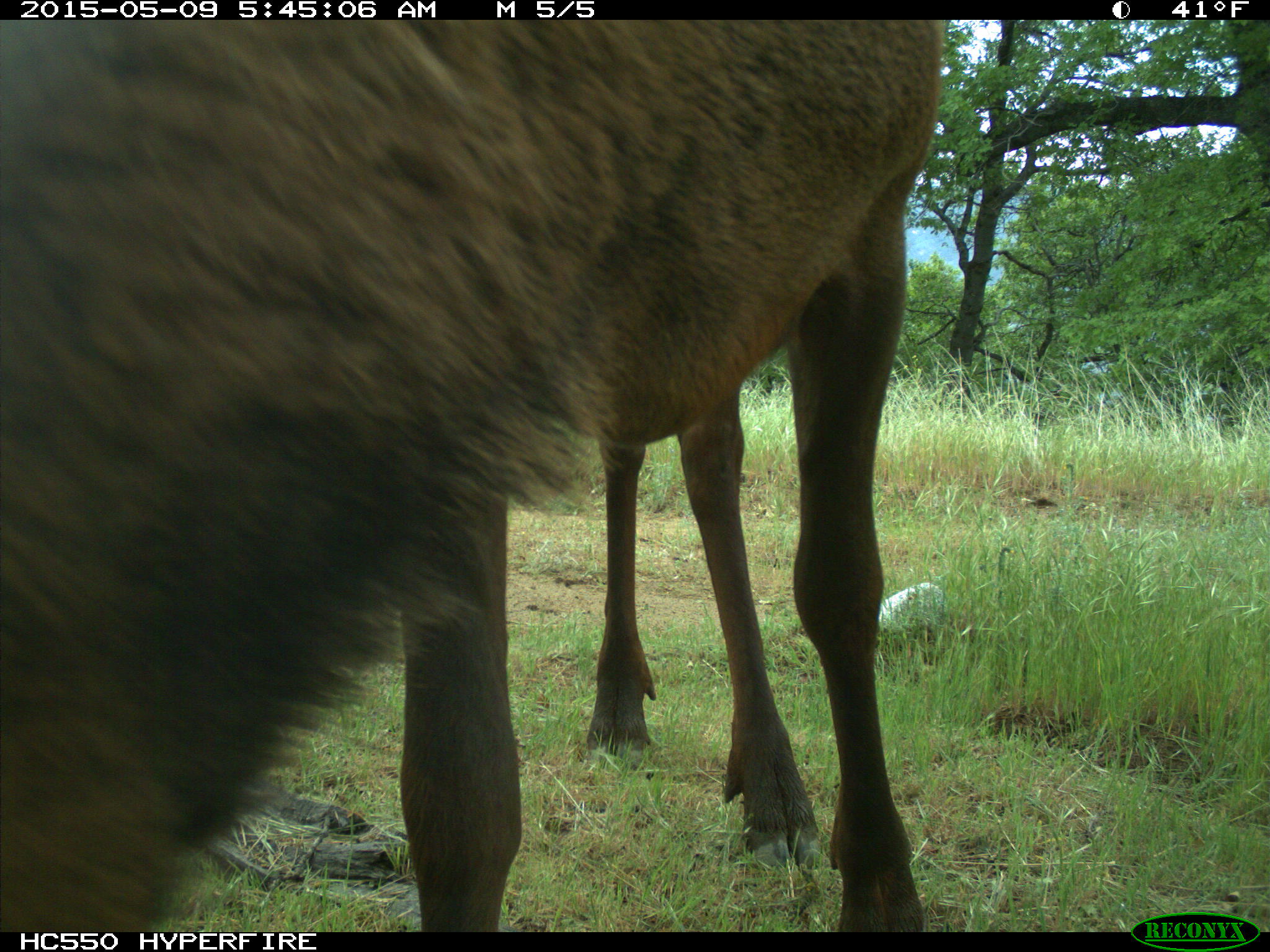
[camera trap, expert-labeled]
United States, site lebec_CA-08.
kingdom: Animalia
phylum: Chordata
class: Mammalia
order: Artiodactyla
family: Cervidae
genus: Cervus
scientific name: Cervus canadensis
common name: elk